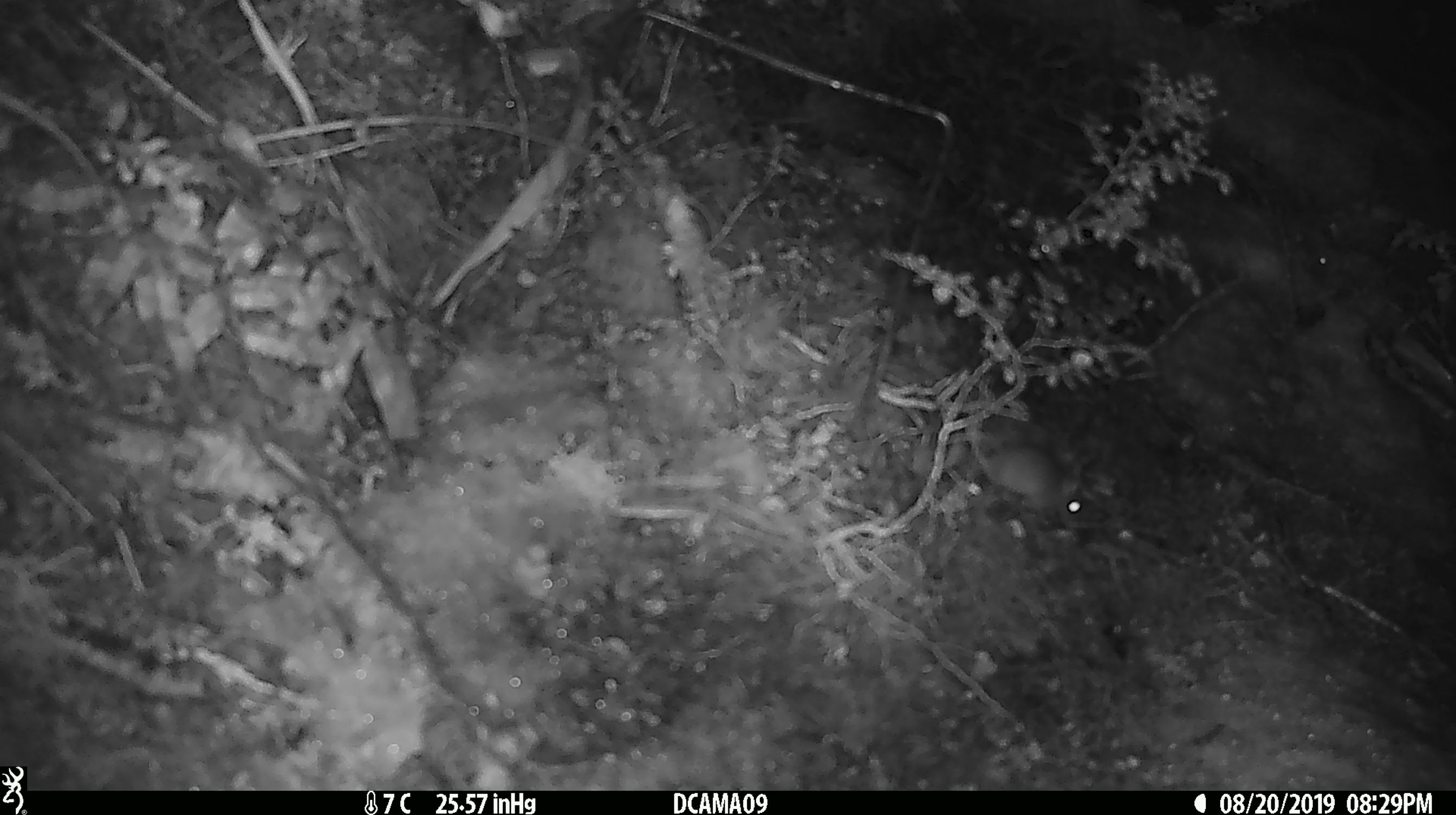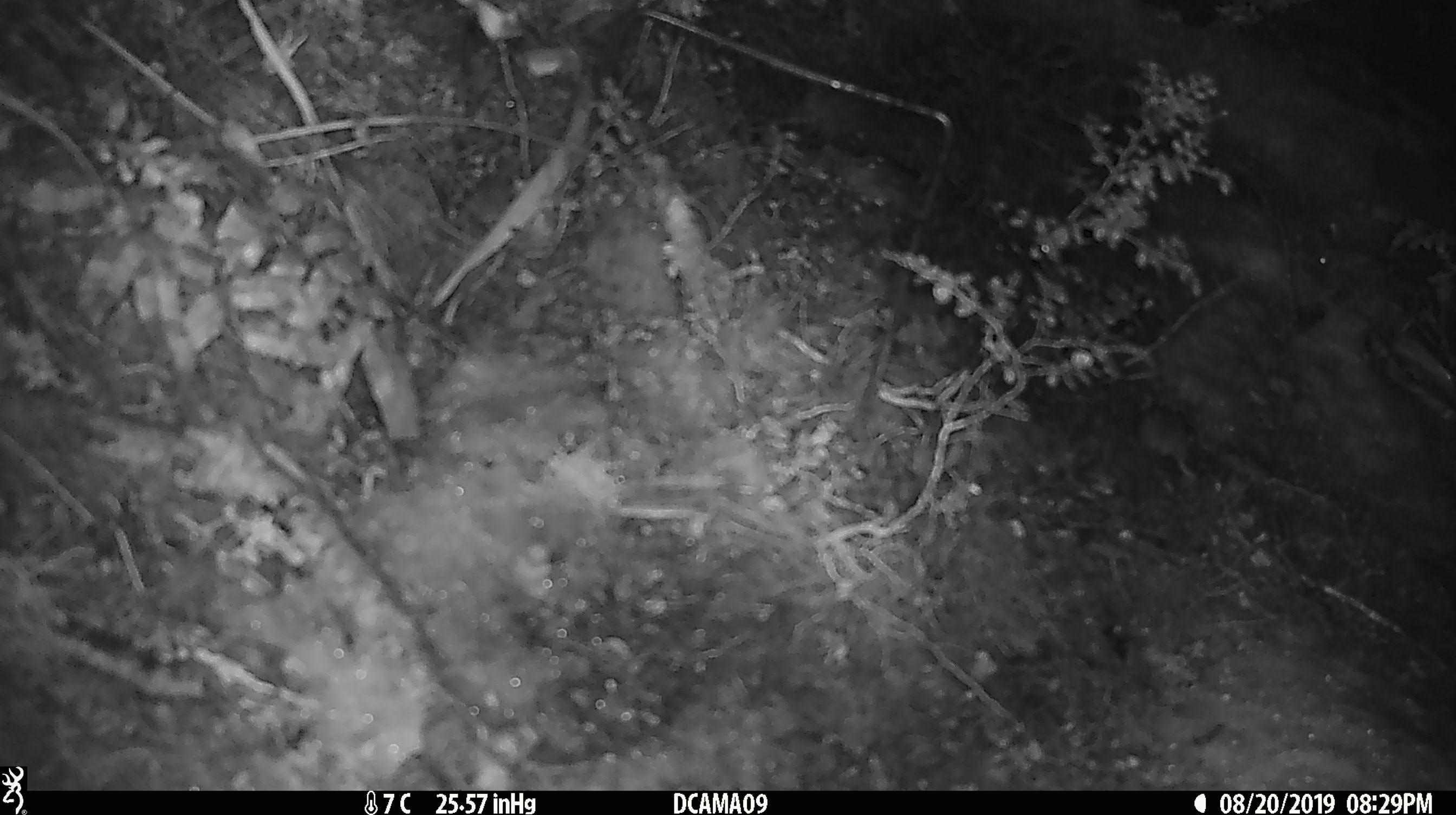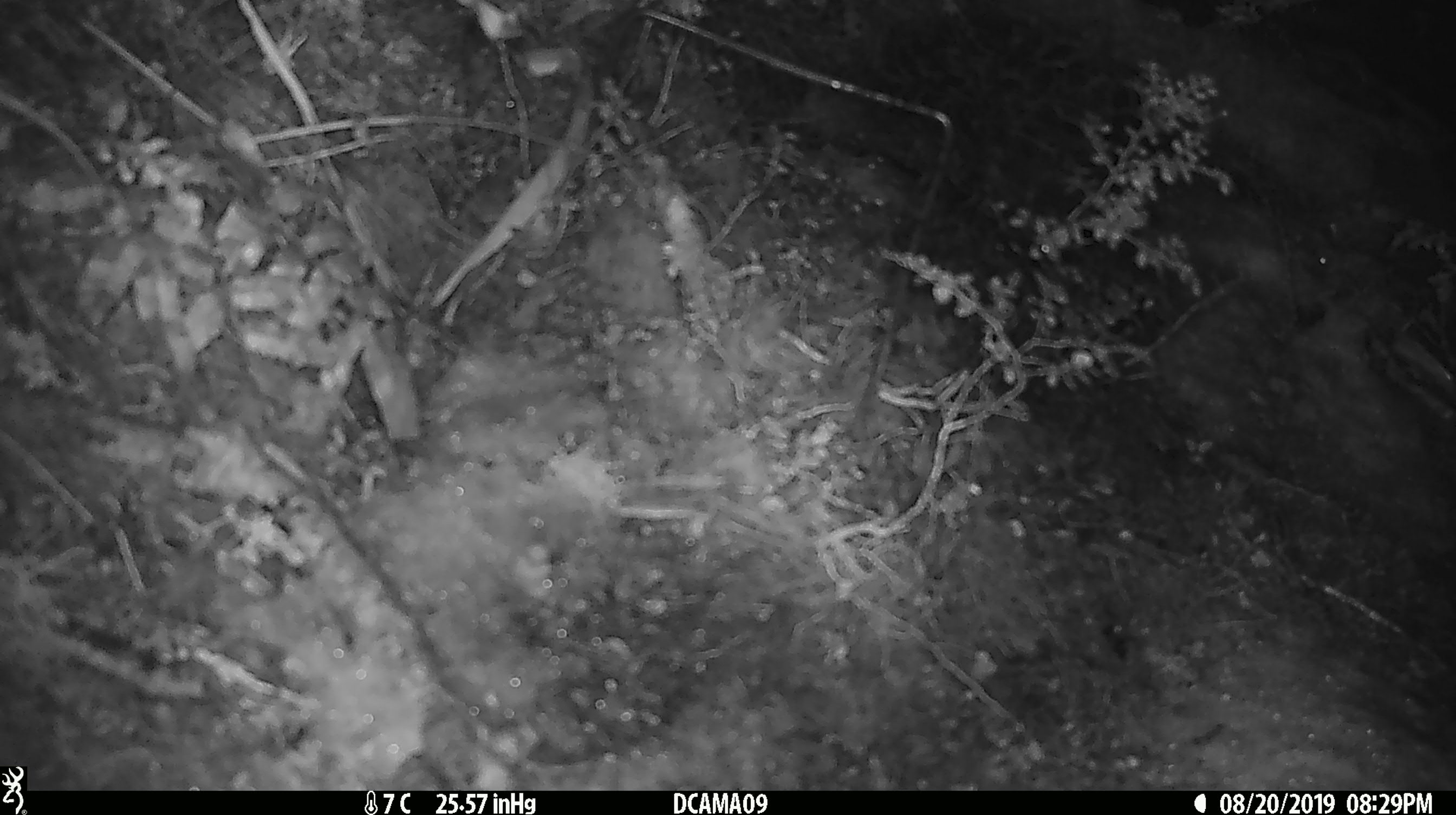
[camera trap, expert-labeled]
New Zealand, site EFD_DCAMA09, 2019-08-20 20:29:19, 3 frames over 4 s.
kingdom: Animalia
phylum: Chordata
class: Mammalia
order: Rodentia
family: Muridae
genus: Mus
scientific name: Mus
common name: mouse